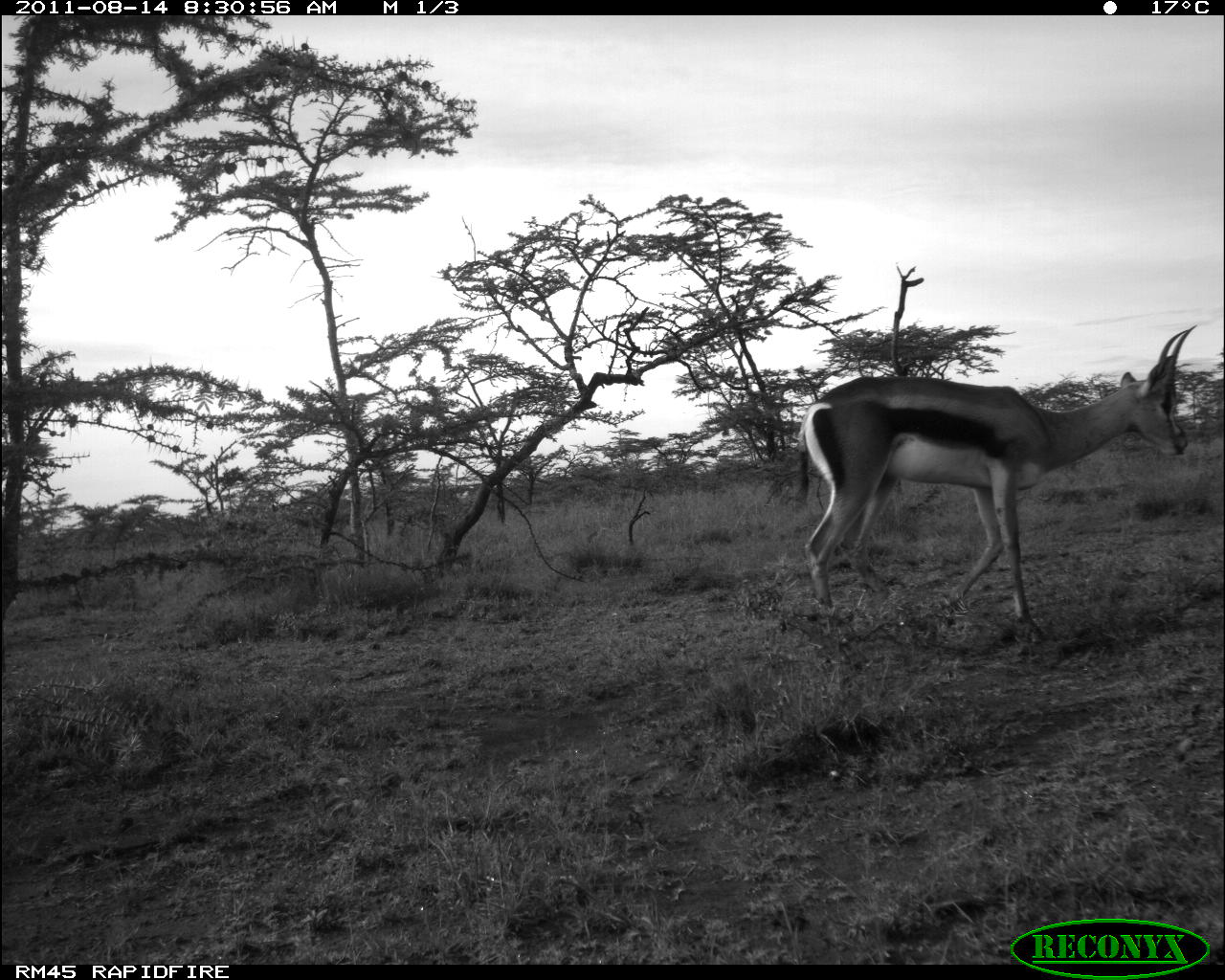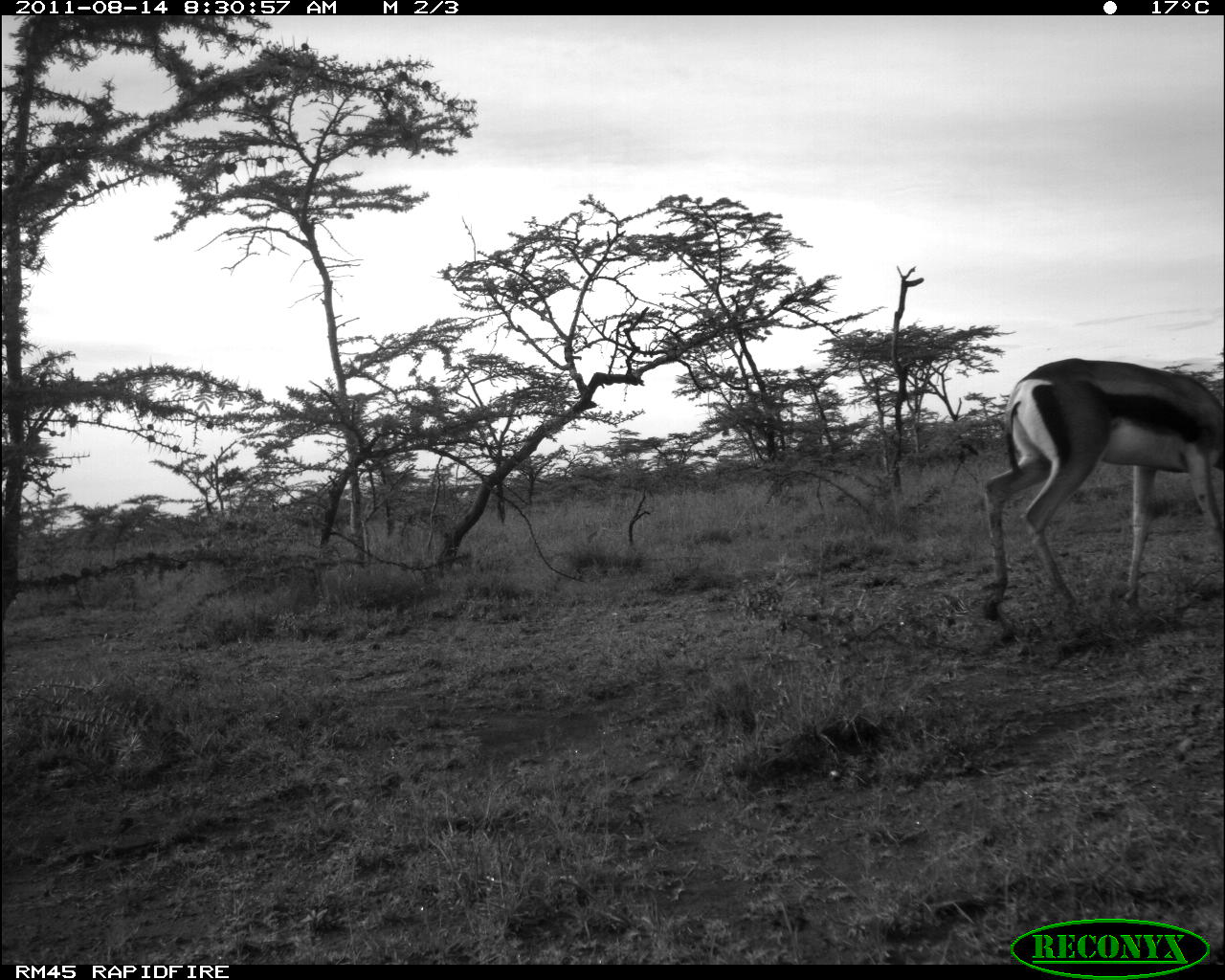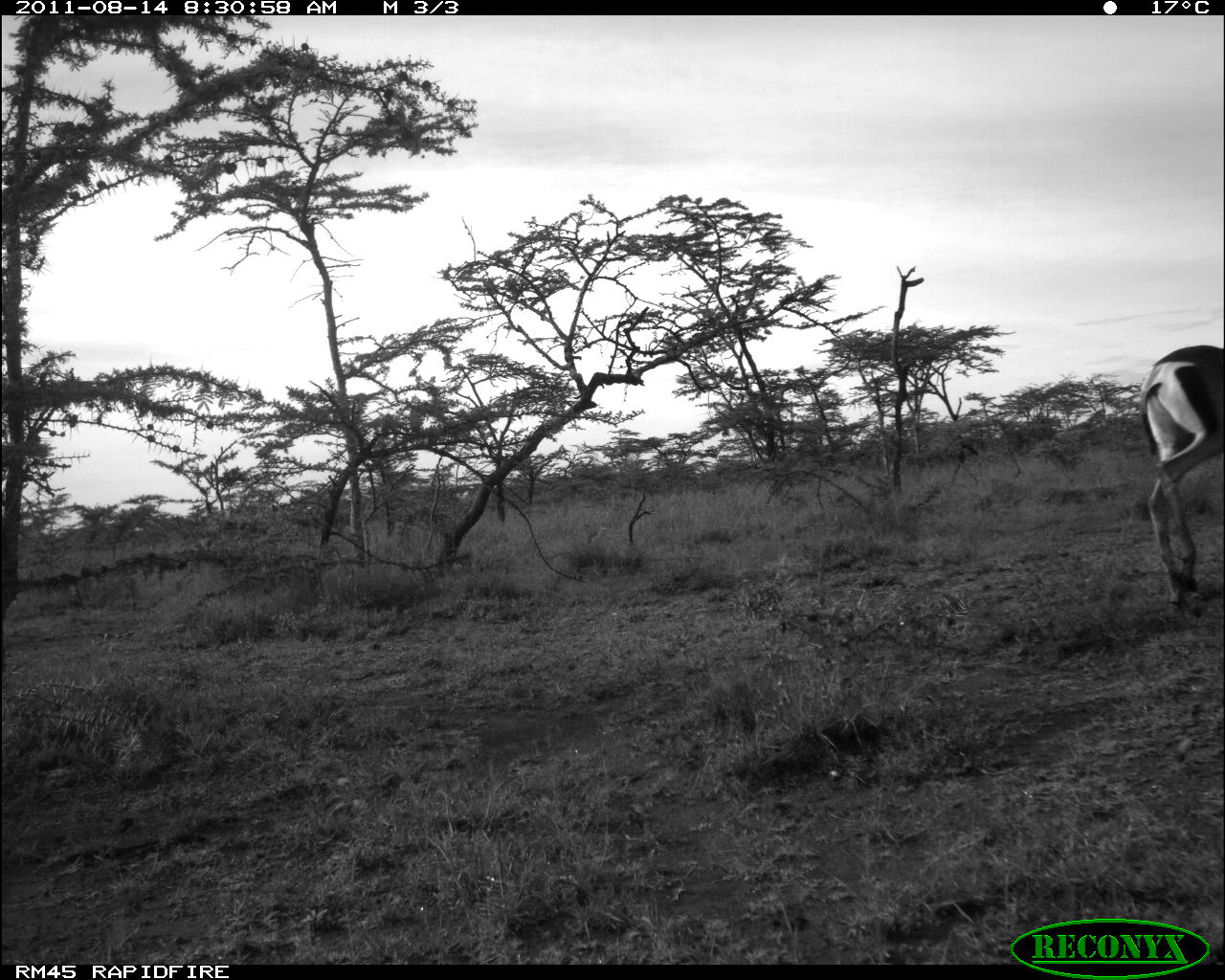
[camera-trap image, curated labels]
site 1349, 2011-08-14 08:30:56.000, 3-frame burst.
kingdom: Animalia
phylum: Chordata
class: Mammalia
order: Artiodactyla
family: Bovidae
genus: Nanger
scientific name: Nanger granti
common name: grant's gazelle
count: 1